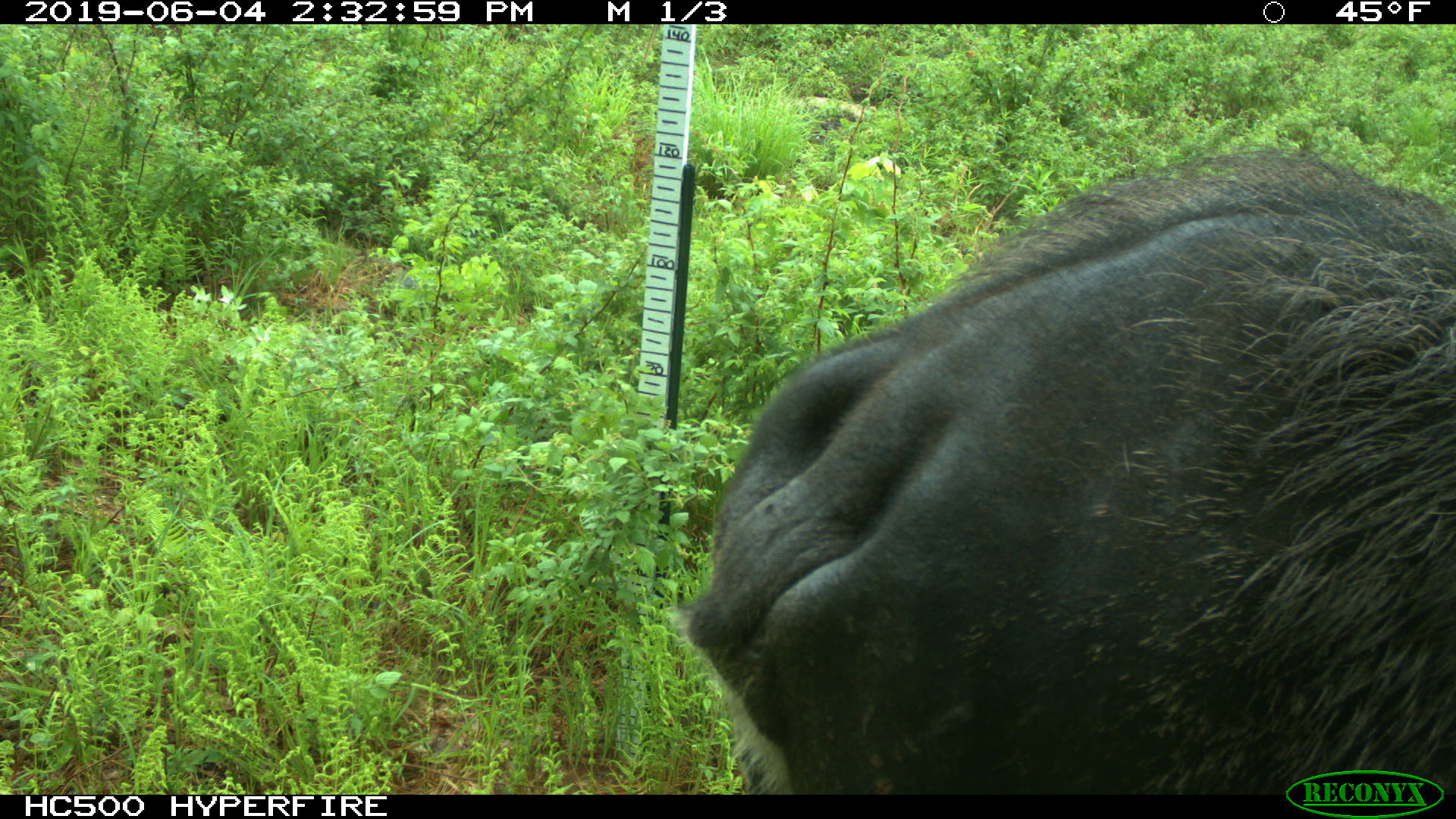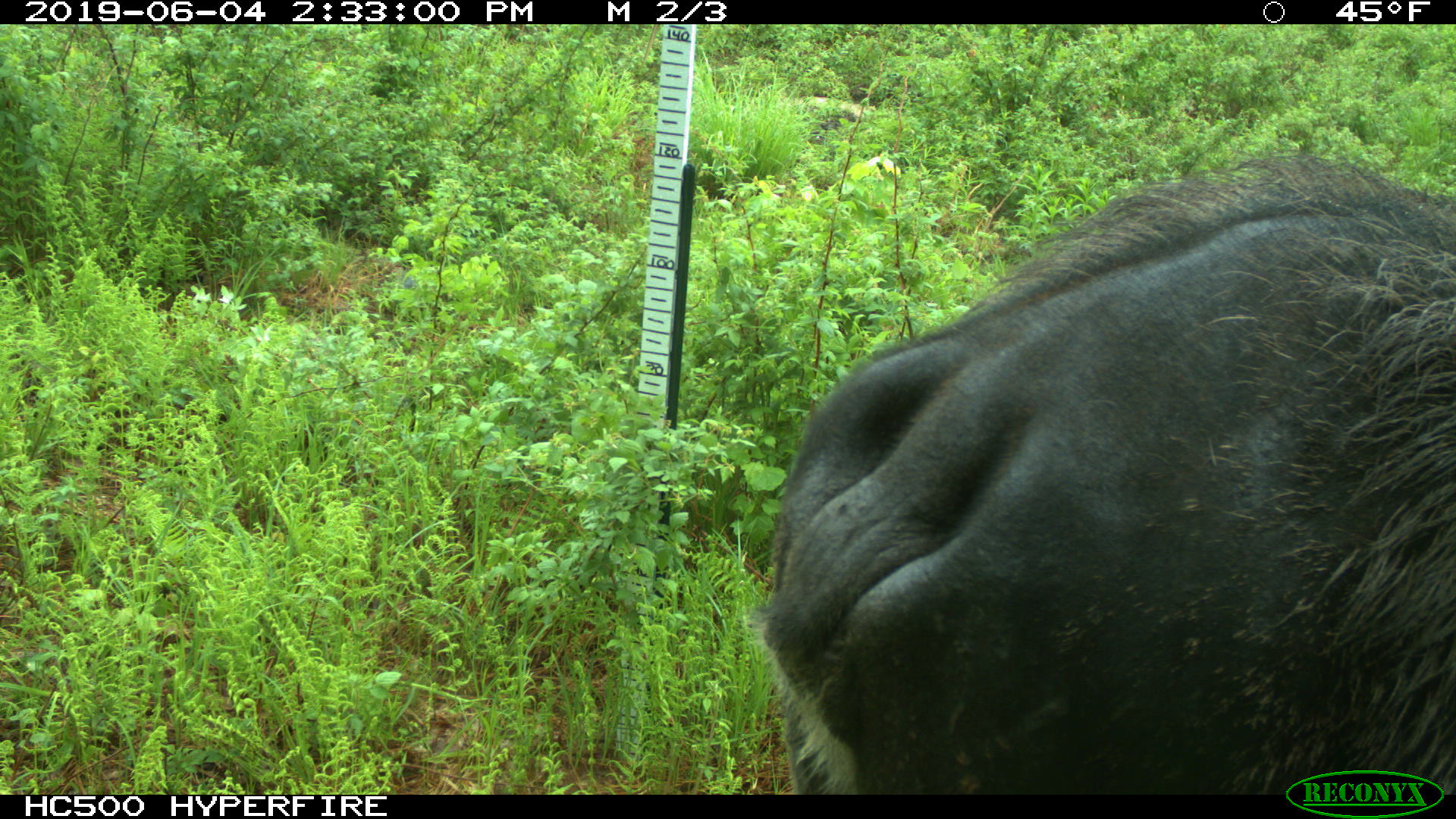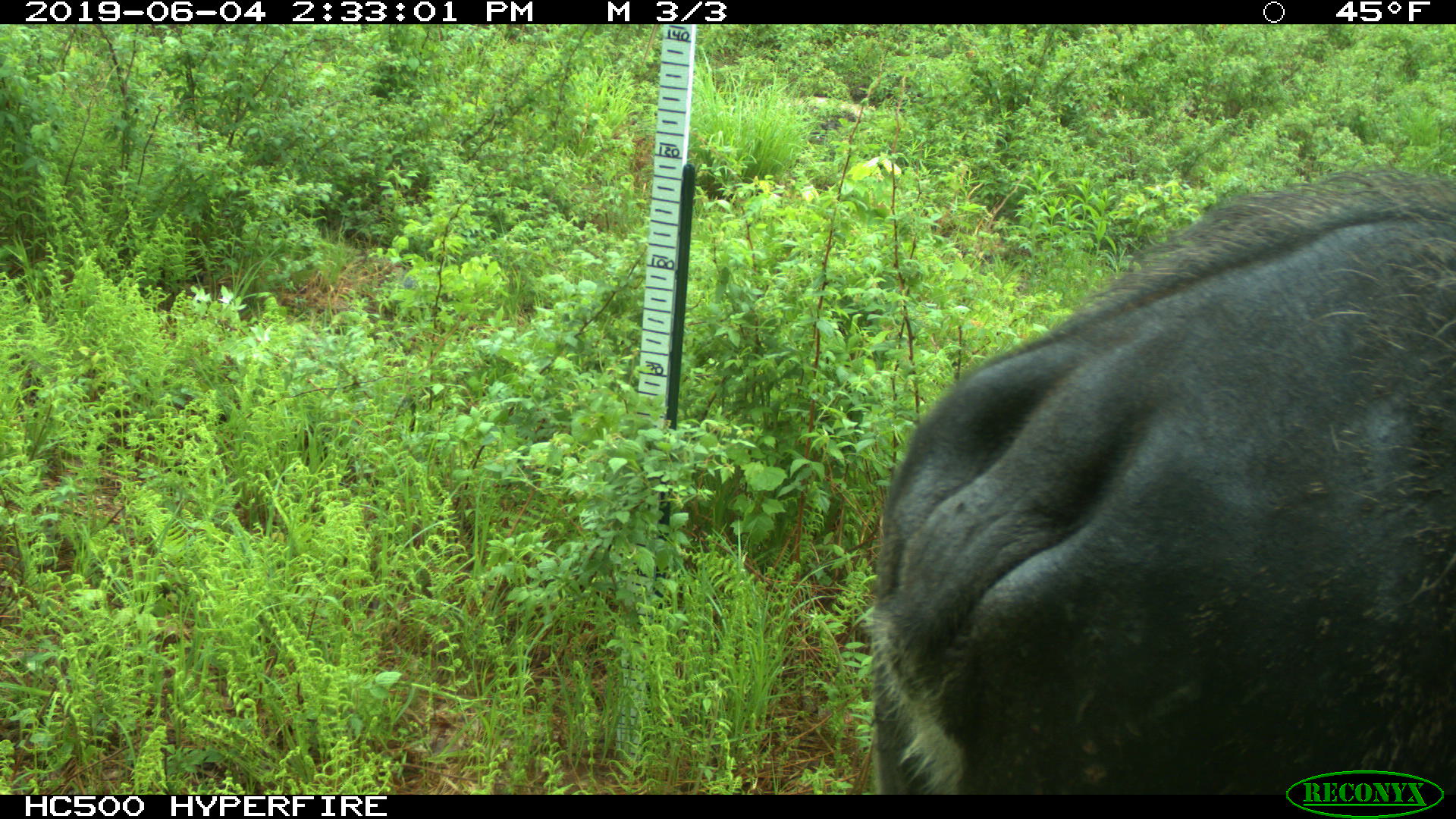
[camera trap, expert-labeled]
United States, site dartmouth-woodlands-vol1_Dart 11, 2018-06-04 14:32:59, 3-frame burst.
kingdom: Animalia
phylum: Chordata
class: Mammalia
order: Artiodactyla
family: Cervidae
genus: Alces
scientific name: Alces alces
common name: moose